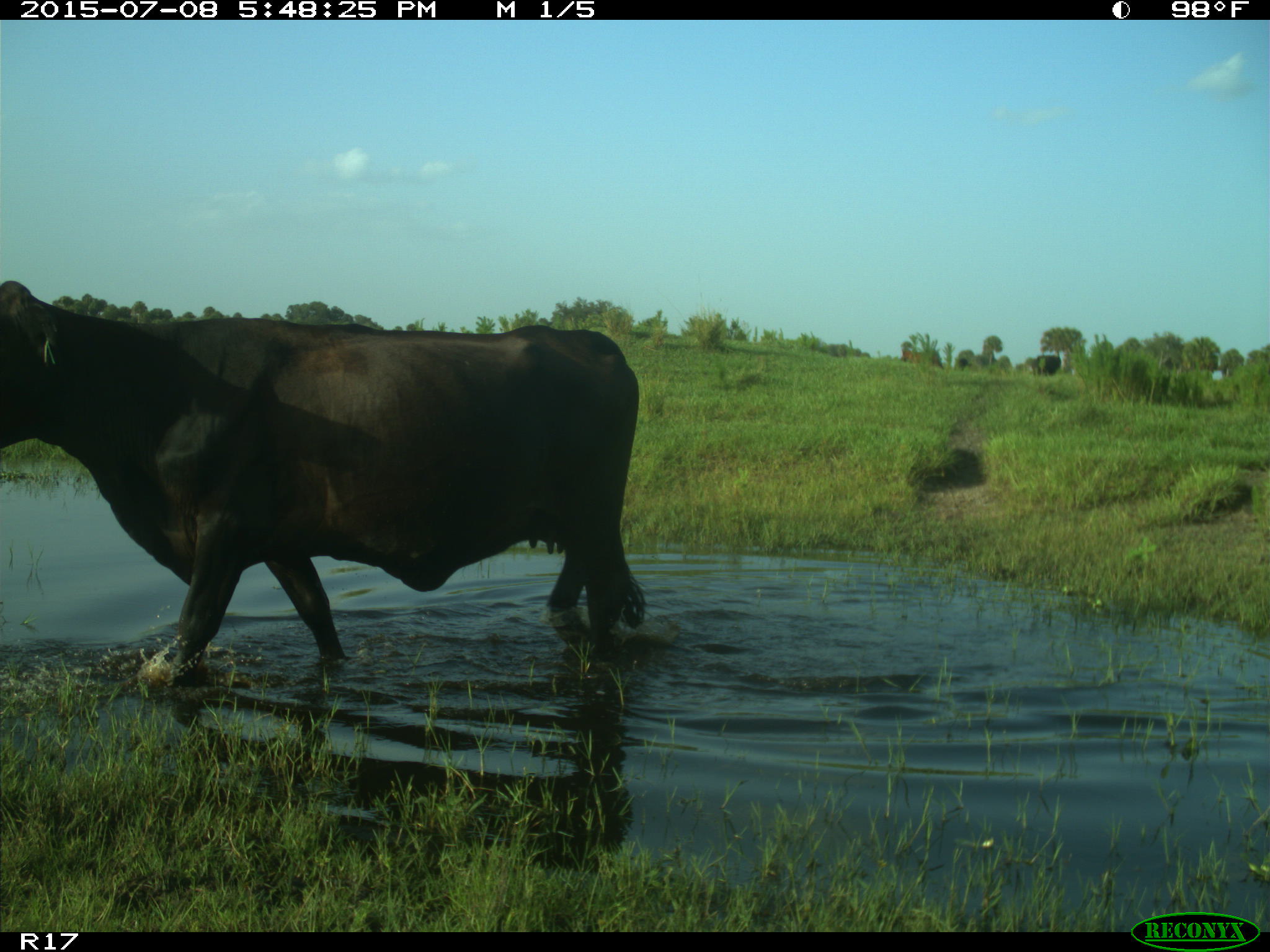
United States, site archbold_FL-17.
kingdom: Animalia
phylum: Chordata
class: Mammalia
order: Artiodactyla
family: Bovidae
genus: Bos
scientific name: Bos taurus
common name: domestic cow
Bos taurus (domestic cow).